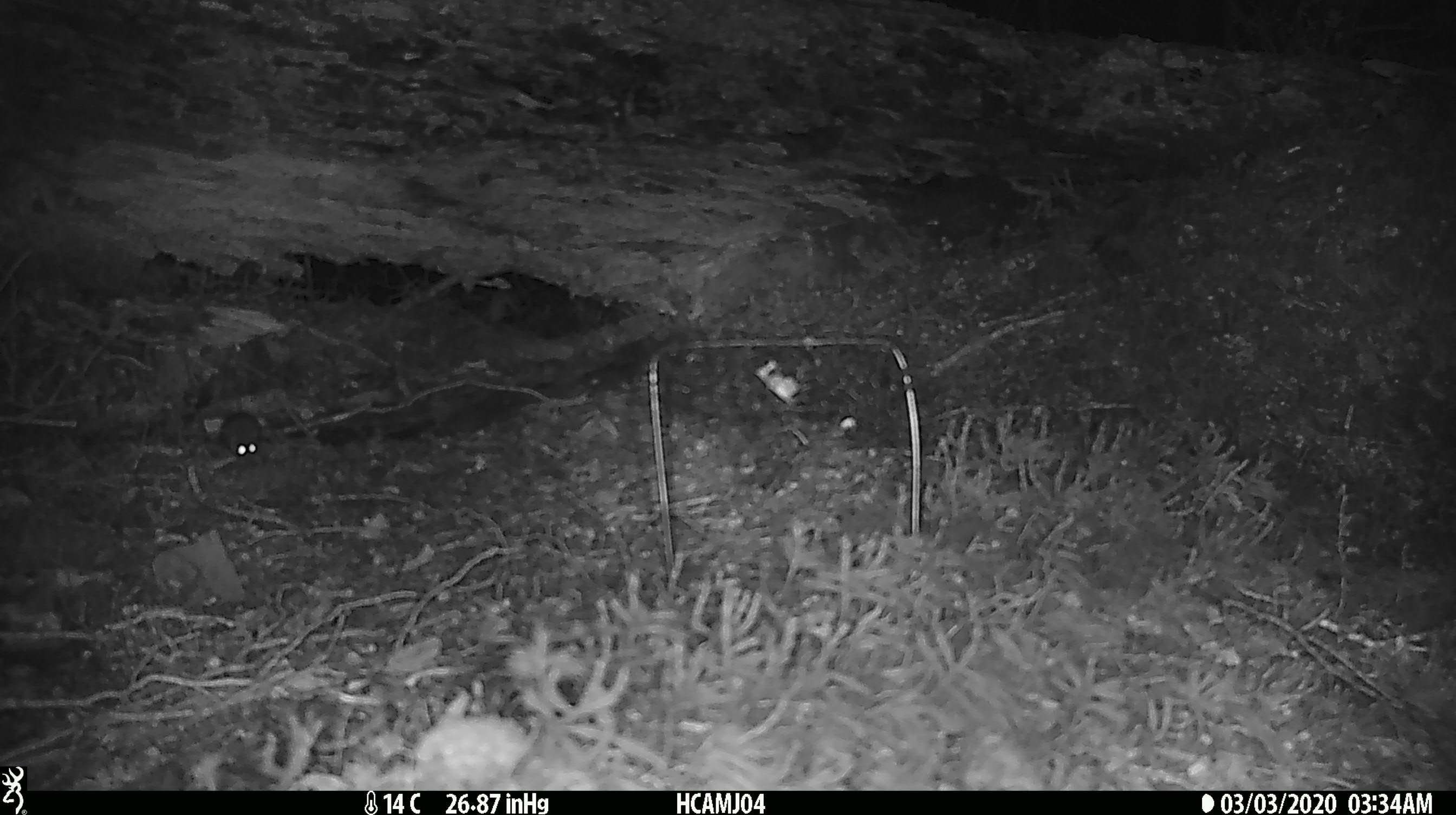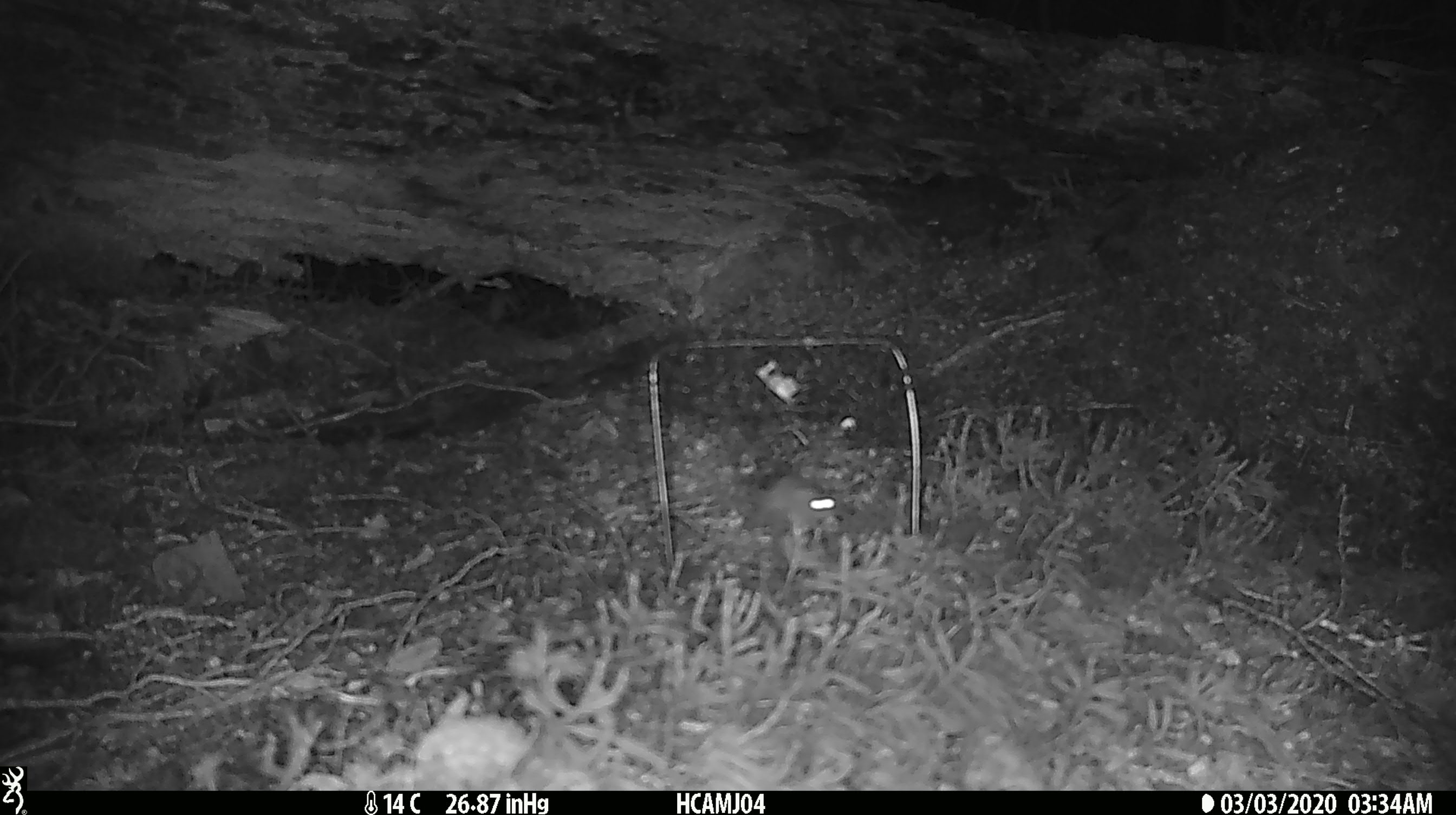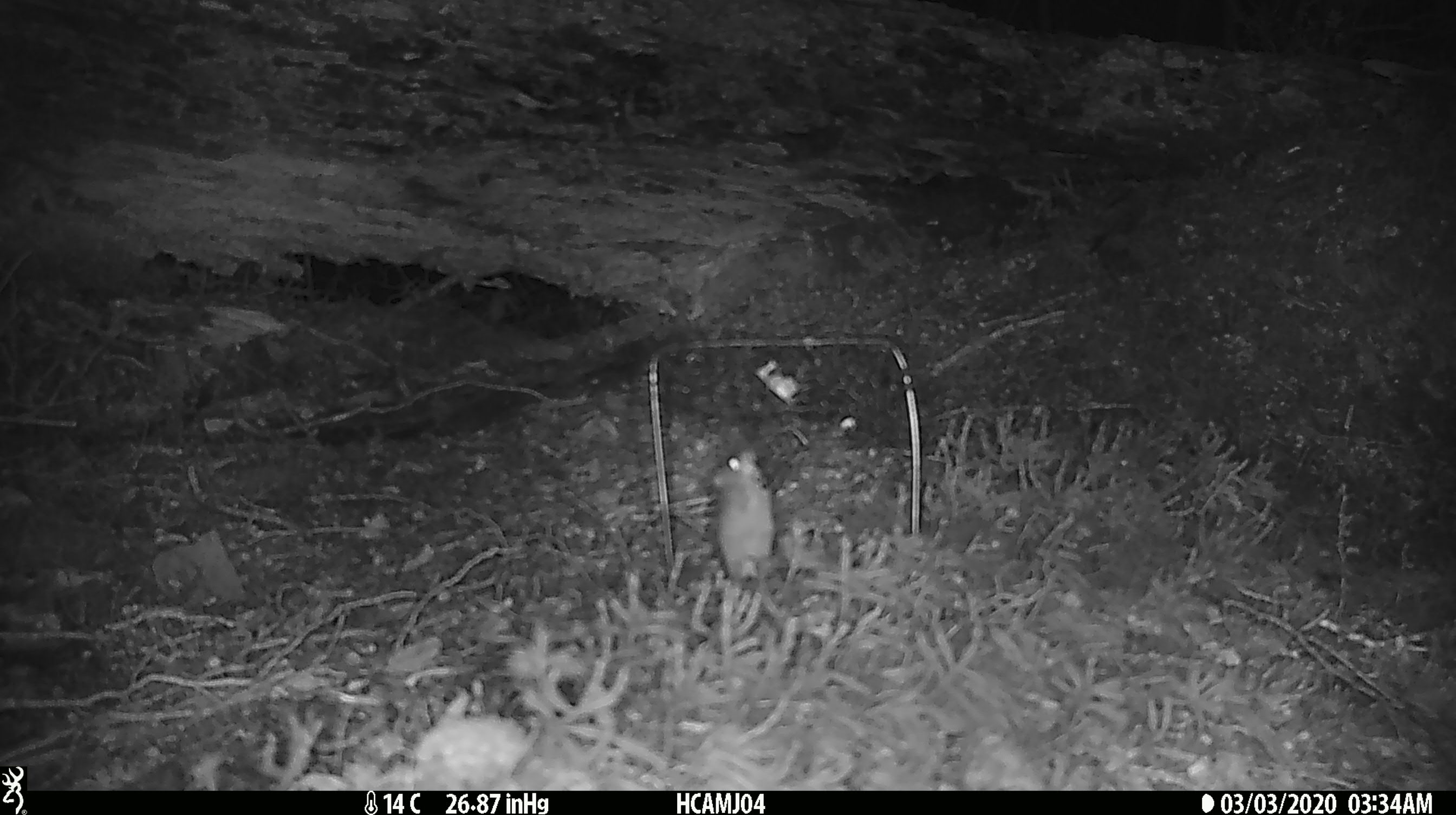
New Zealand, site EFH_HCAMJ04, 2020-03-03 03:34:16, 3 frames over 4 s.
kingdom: Animalia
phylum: Chordata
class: Mammalia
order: Rodentia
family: Muridae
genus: Mus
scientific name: Mus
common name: mouse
Mouse (Mus).